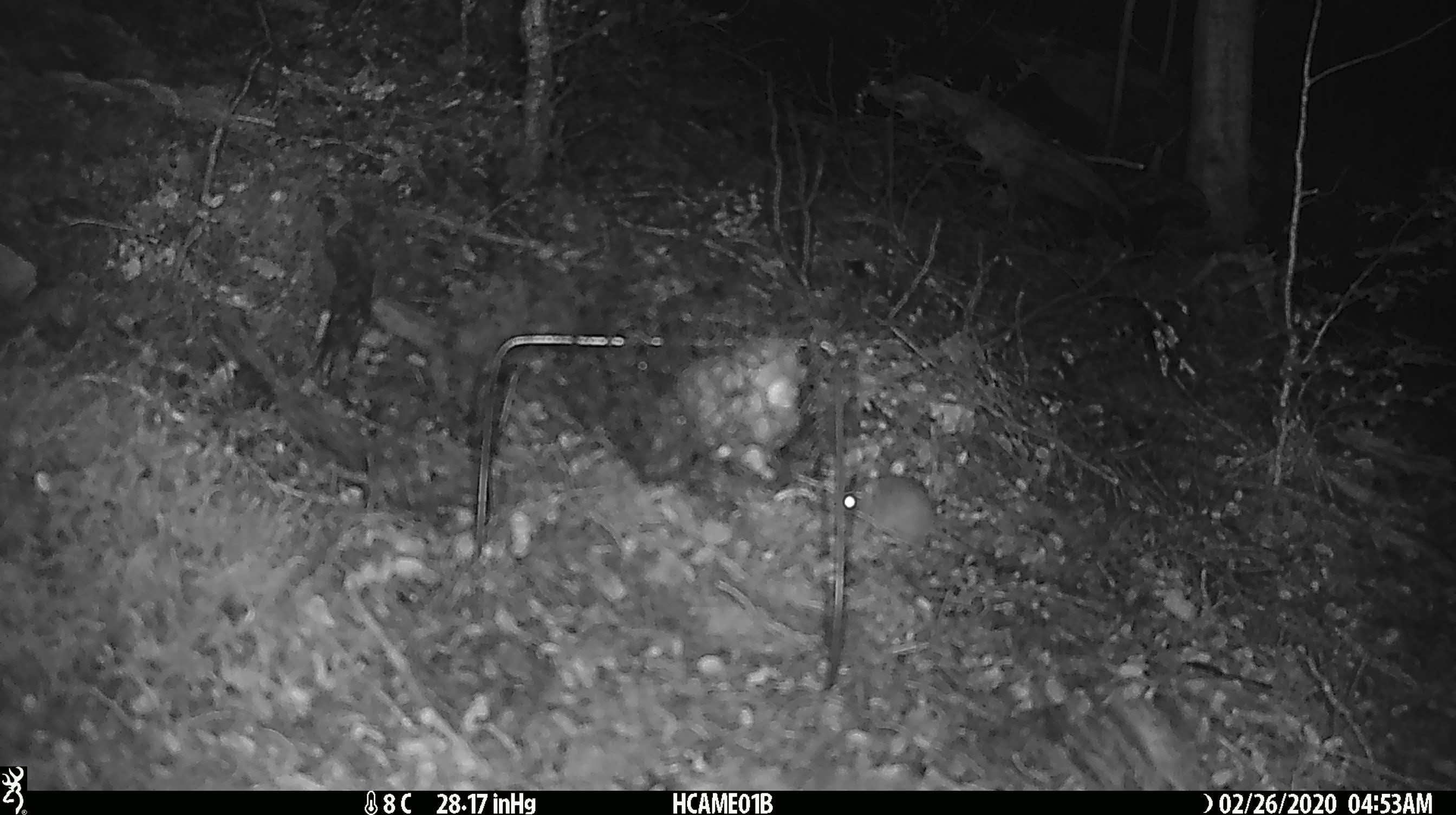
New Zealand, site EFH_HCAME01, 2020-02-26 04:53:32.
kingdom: Animalia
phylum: Chordata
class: Mammalia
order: Rodentia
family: Muridae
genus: Mus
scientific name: Mus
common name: mouse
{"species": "mouse (Mus)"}